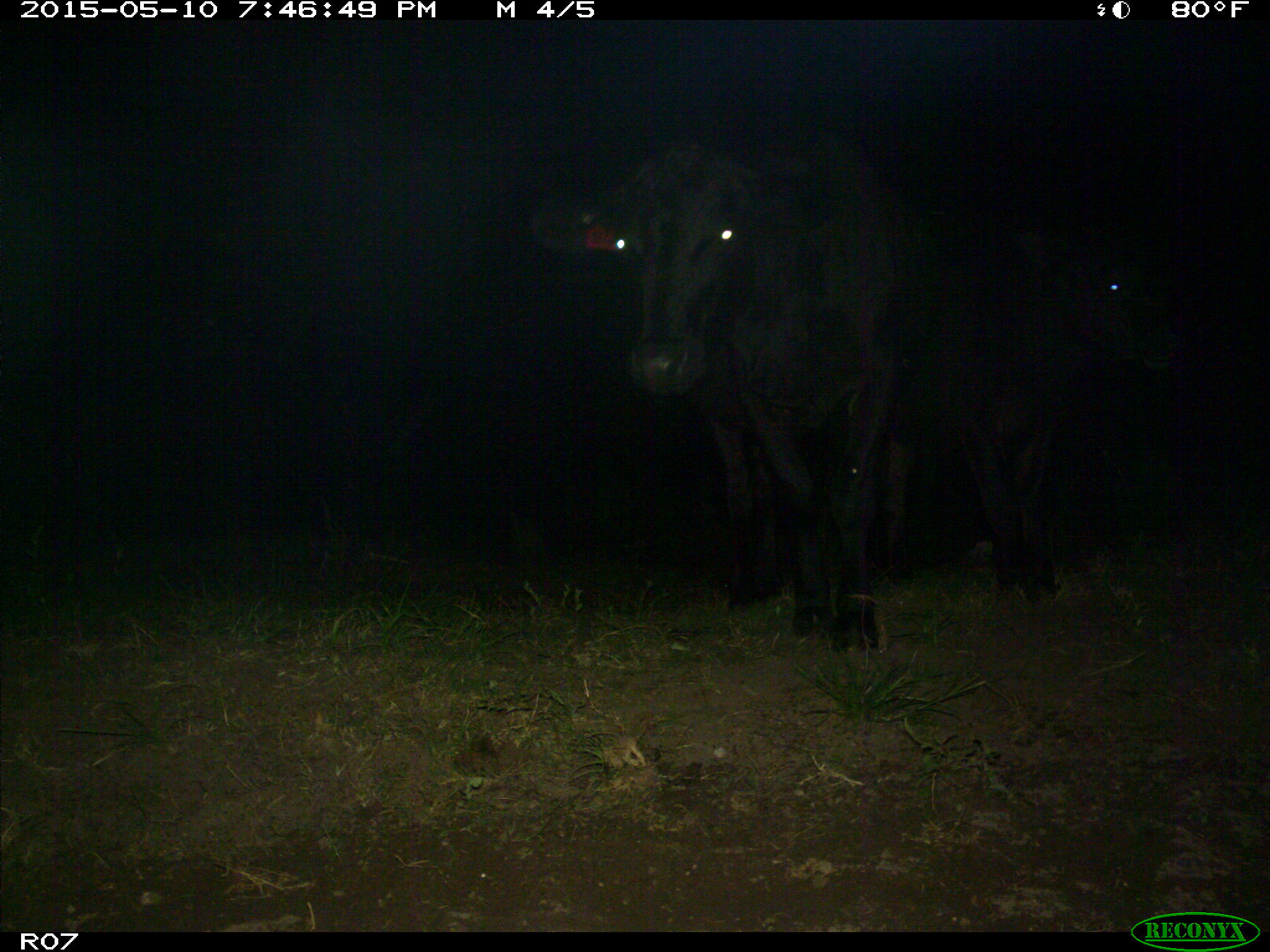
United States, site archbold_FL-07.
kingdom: Animalia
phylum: Chordata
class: Mammalia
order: Artiodactyla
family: Bovidae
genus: Bos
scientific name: Bos taurus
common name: domestic cow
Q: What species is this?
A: Bos taurus (domestic cow).